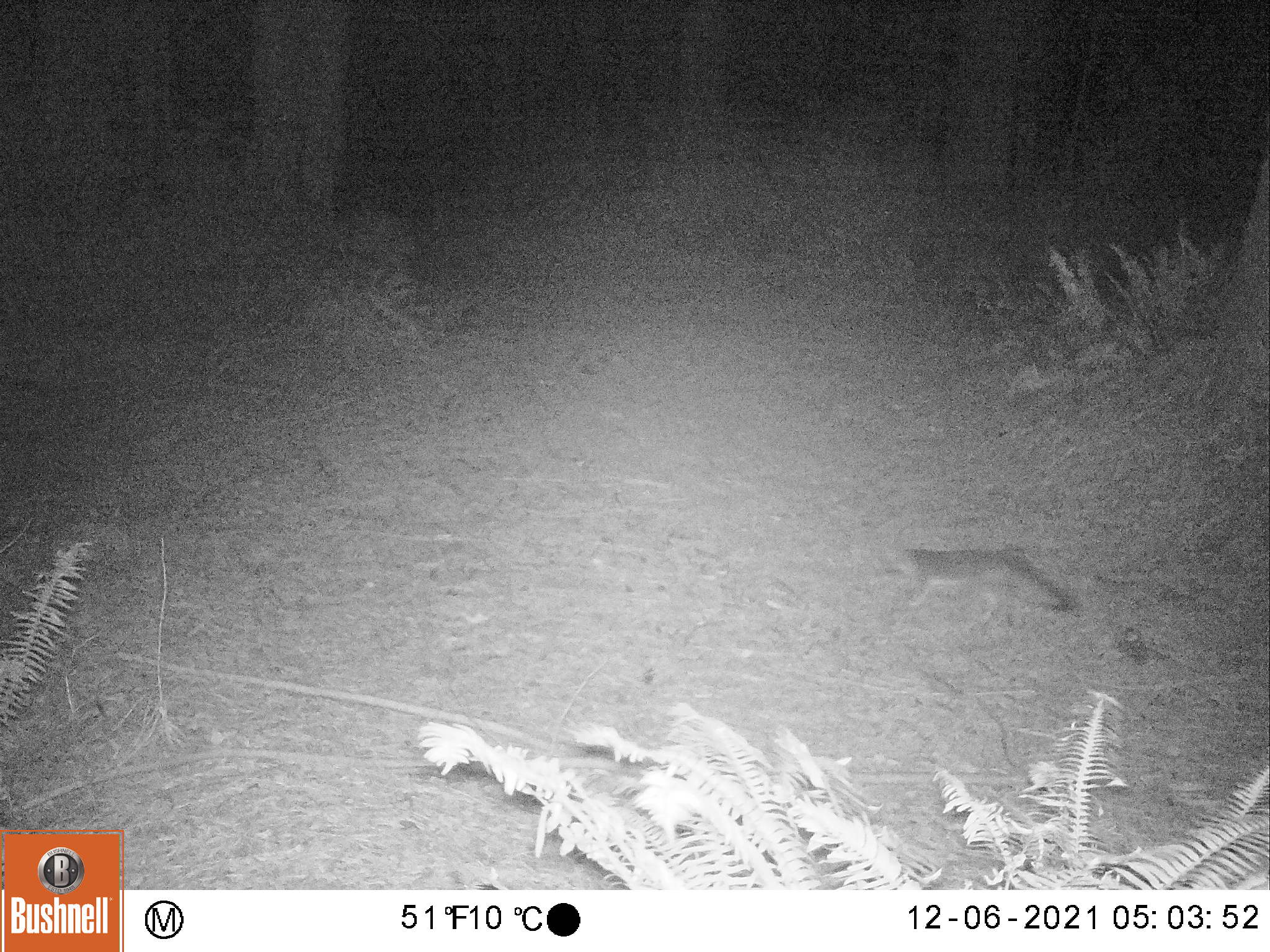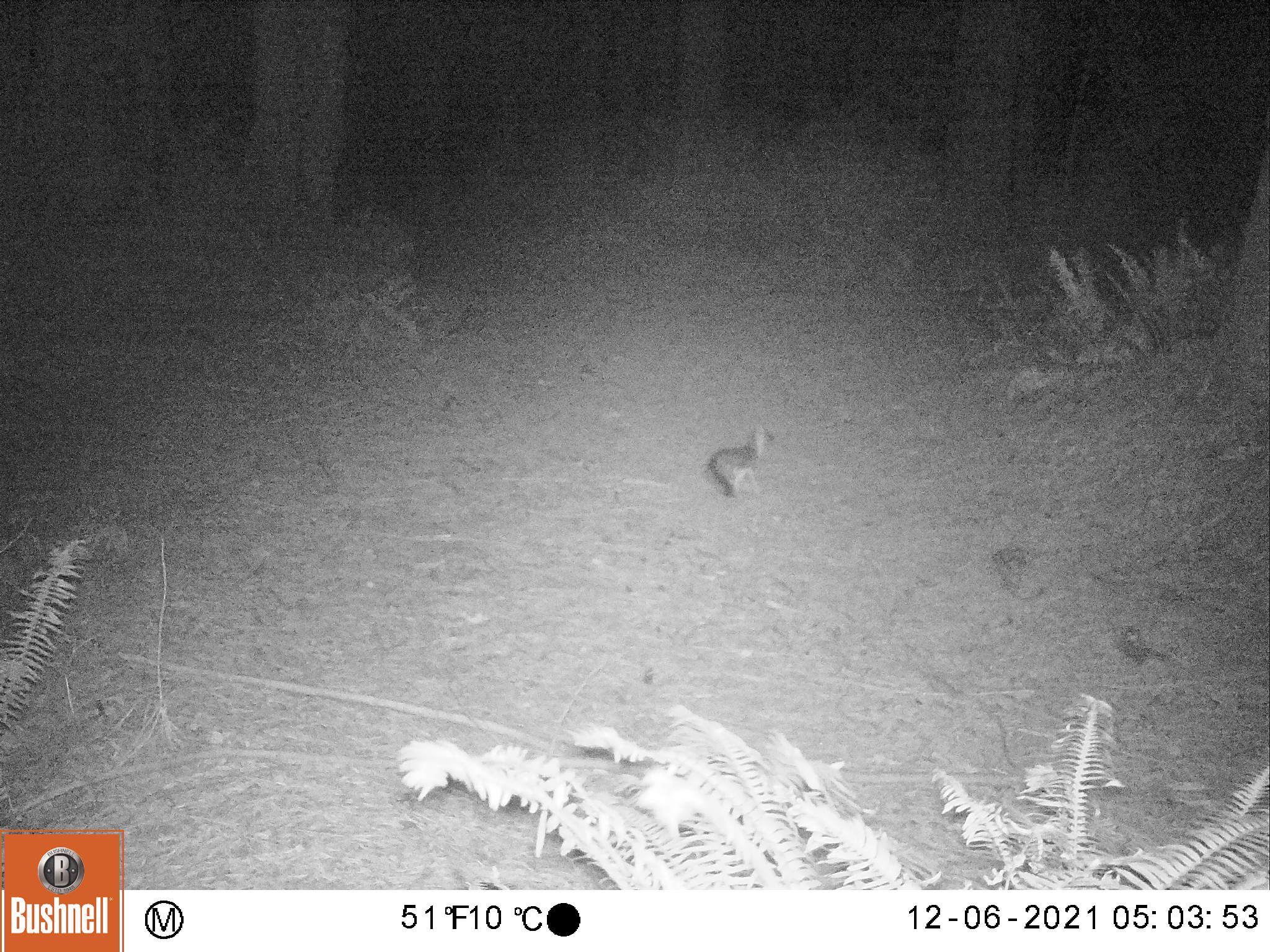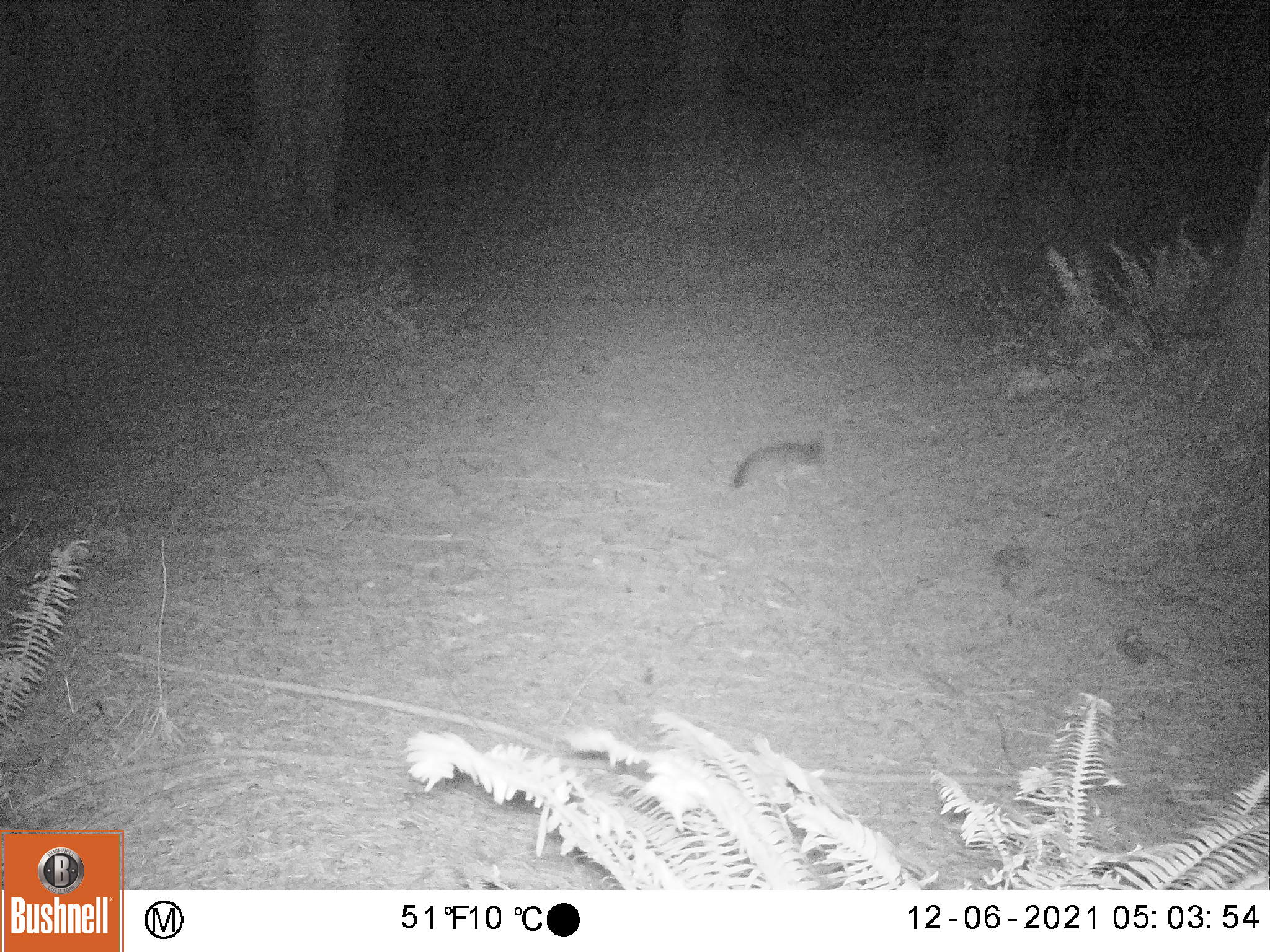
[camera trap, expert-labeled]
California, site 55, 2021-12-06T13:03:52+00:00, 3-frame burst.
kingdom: Animalia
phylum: Chordata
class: Mammalia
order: Carnivora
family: Canidae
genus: Urocyon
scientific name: Urocyon cinereoargenteus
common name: gray fox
Gray fox (Urocyon cinereoargenteus).